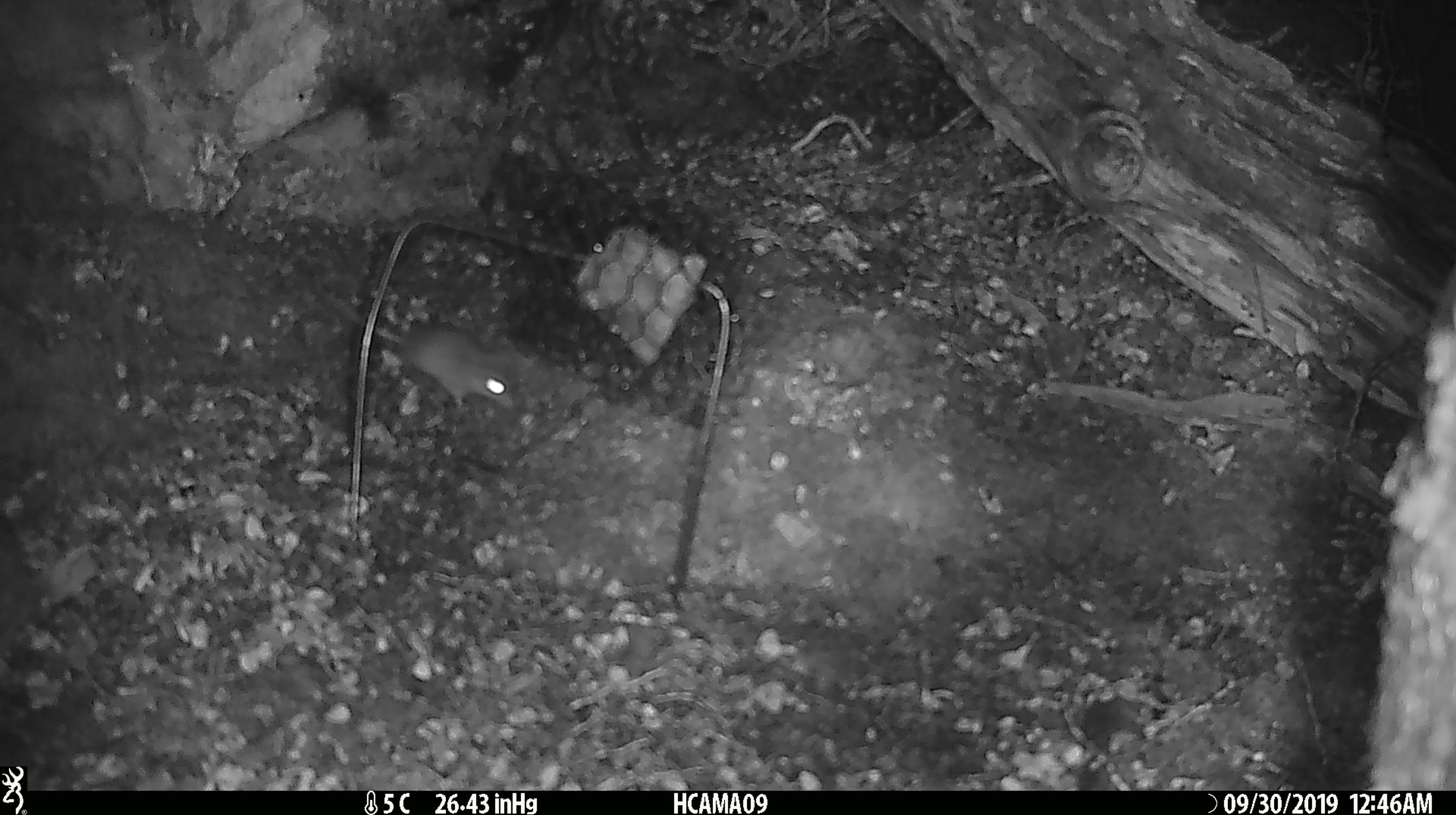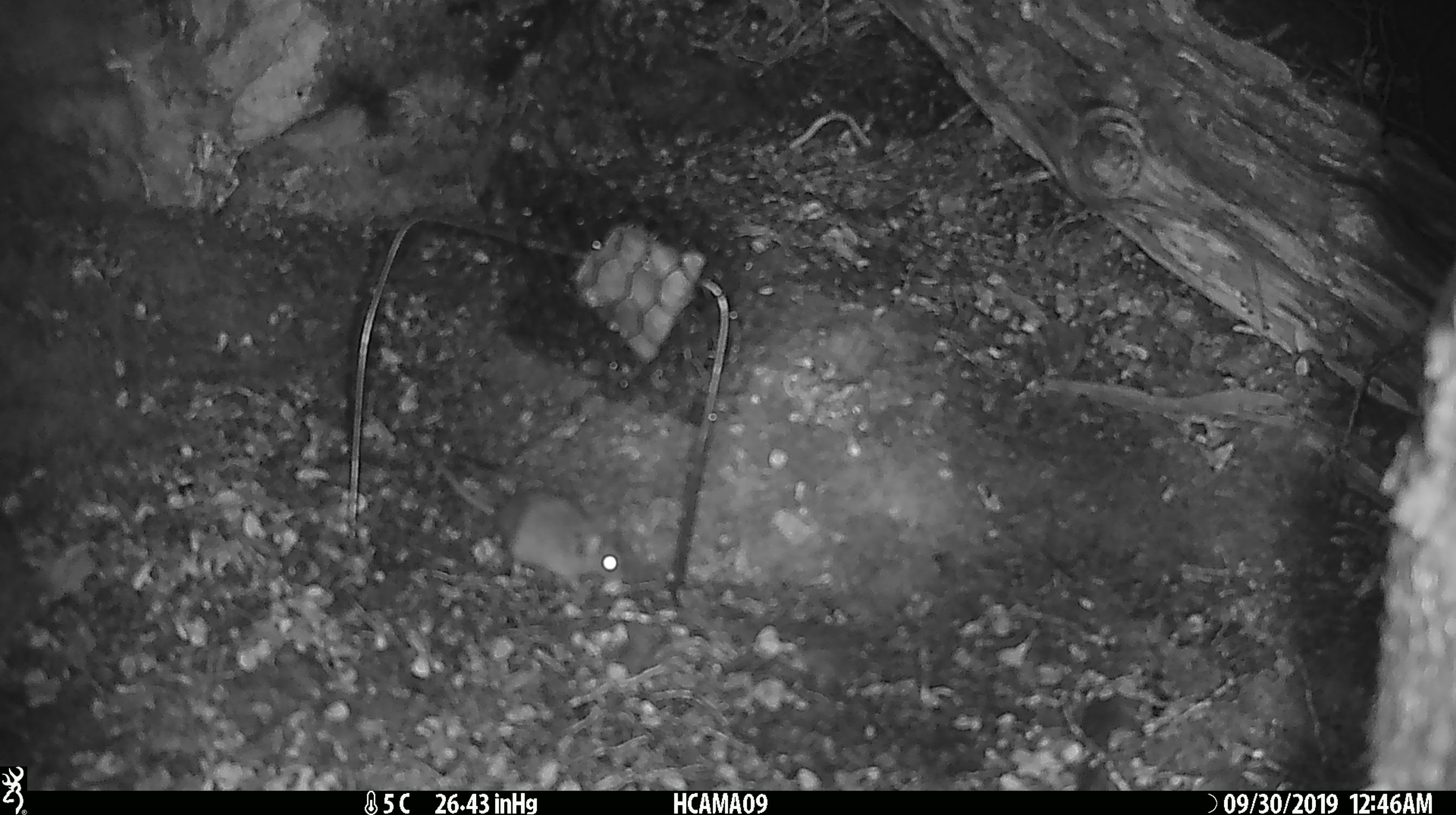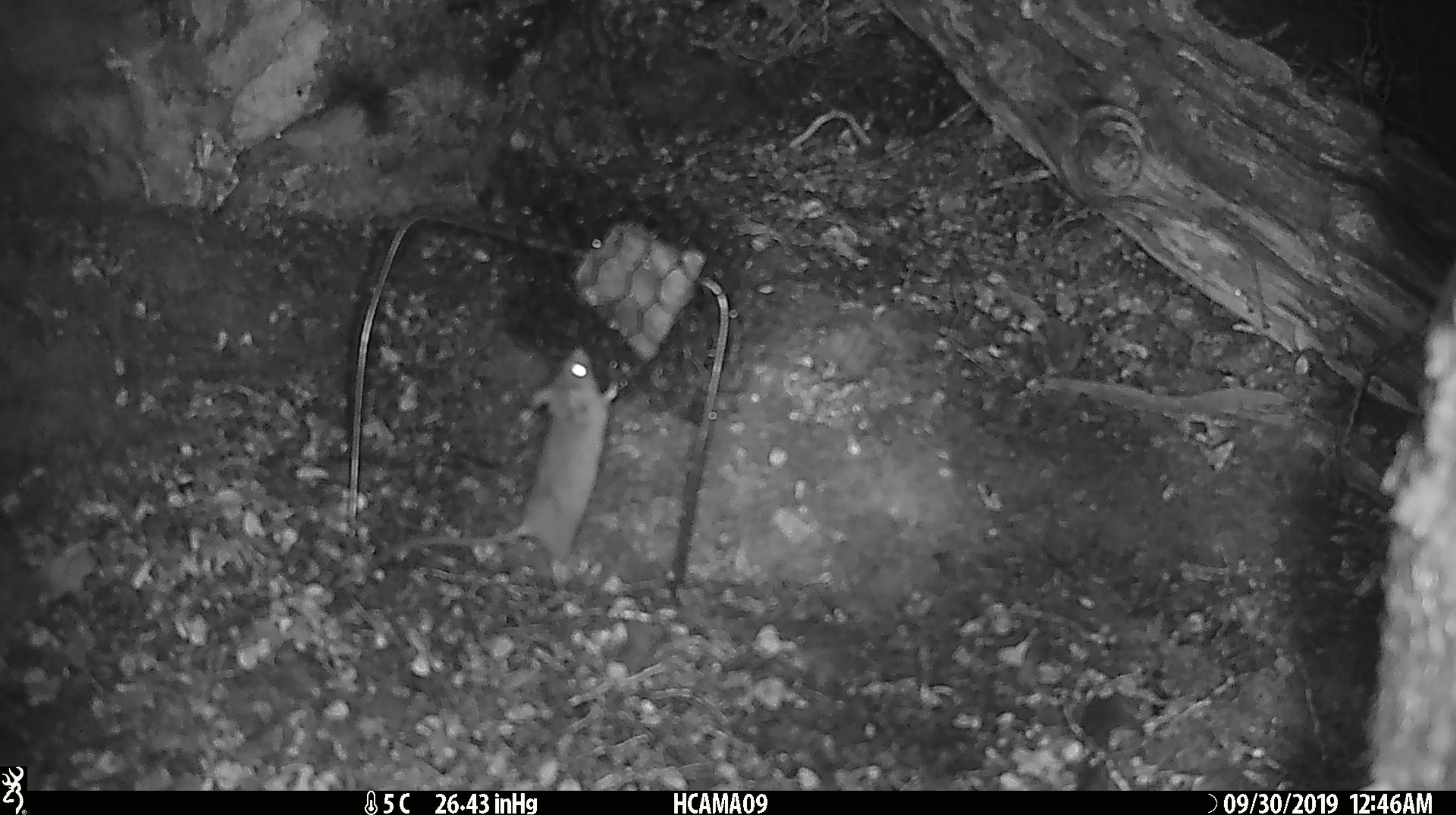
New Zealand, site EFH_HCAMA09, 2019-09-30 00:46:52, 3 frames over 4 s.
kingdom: Animalia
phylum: Chordata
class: Mammalia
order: Rodentia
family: Muridae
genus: Mus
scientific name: Mus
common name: mouse